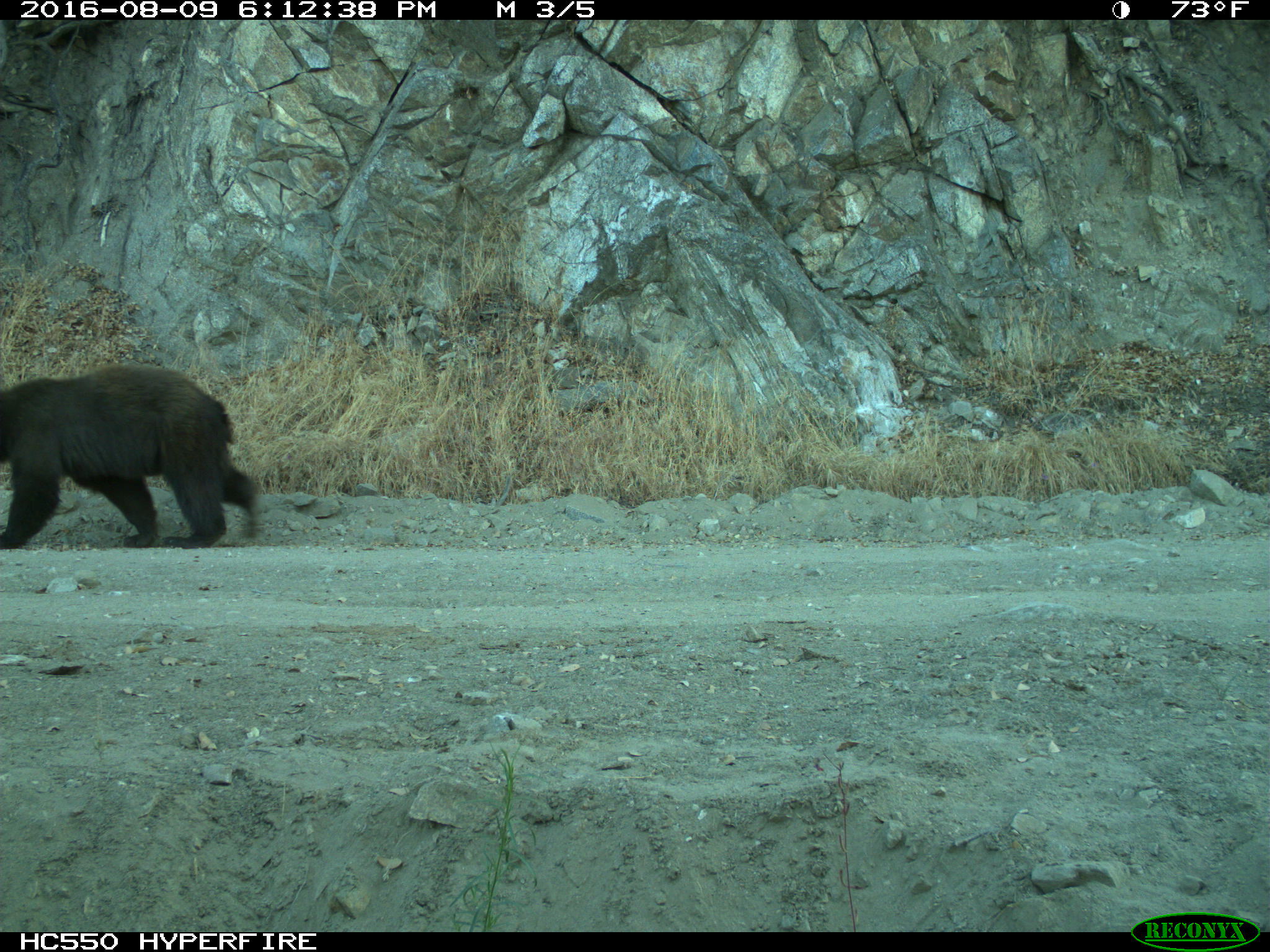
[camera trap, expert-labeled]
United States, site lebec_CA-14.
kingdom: Animalia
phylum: Chordata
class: Mammalia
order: Carnivora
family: Ursidae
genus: Ursus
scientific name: Ursus americanus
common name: american black bear